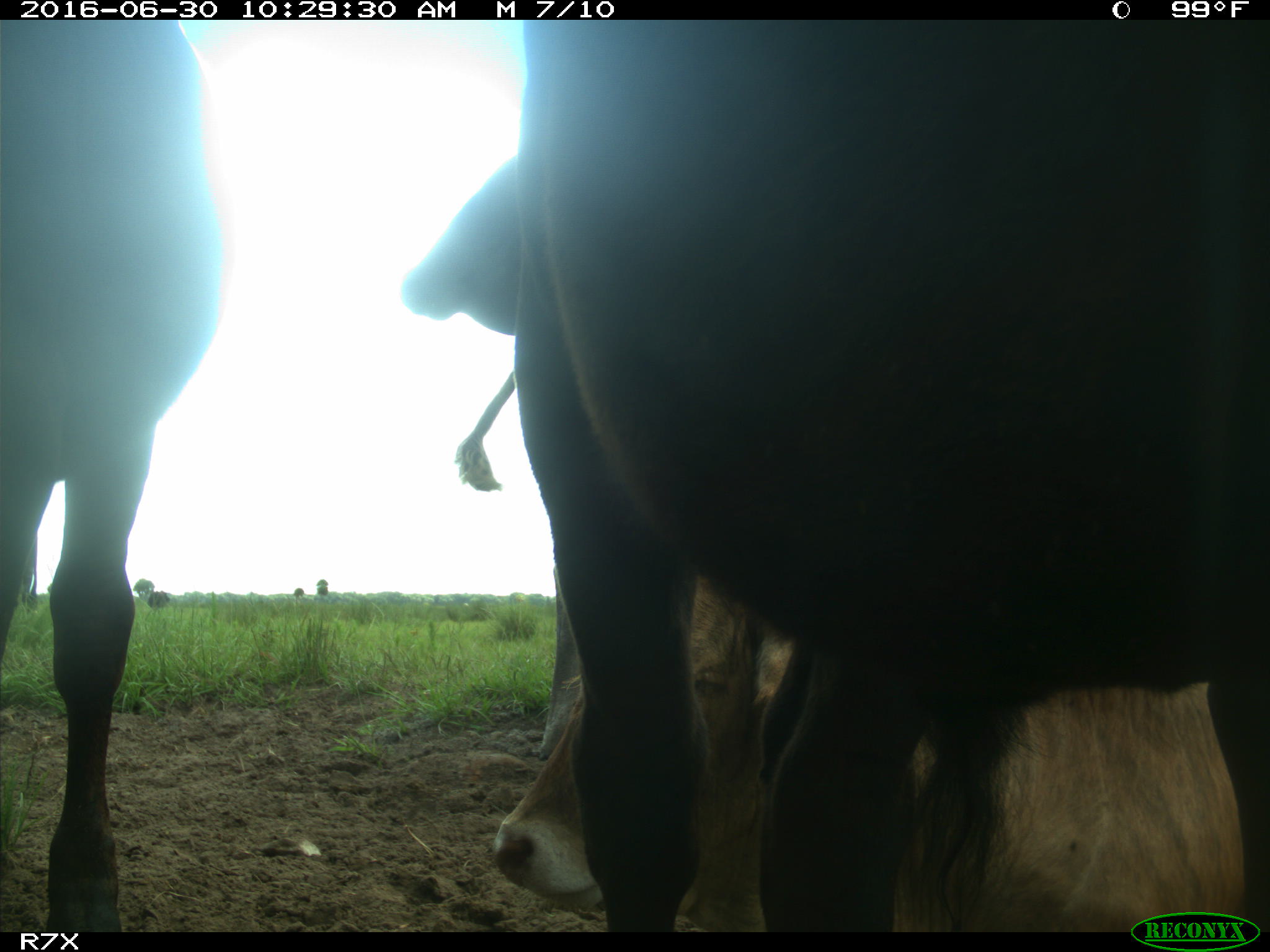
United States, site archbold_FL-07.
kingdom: Animalia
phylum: Chordata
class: Mammalia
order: Artiodactyla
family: Bovidae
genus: Bos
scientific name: Bos taurus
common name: domestic cow